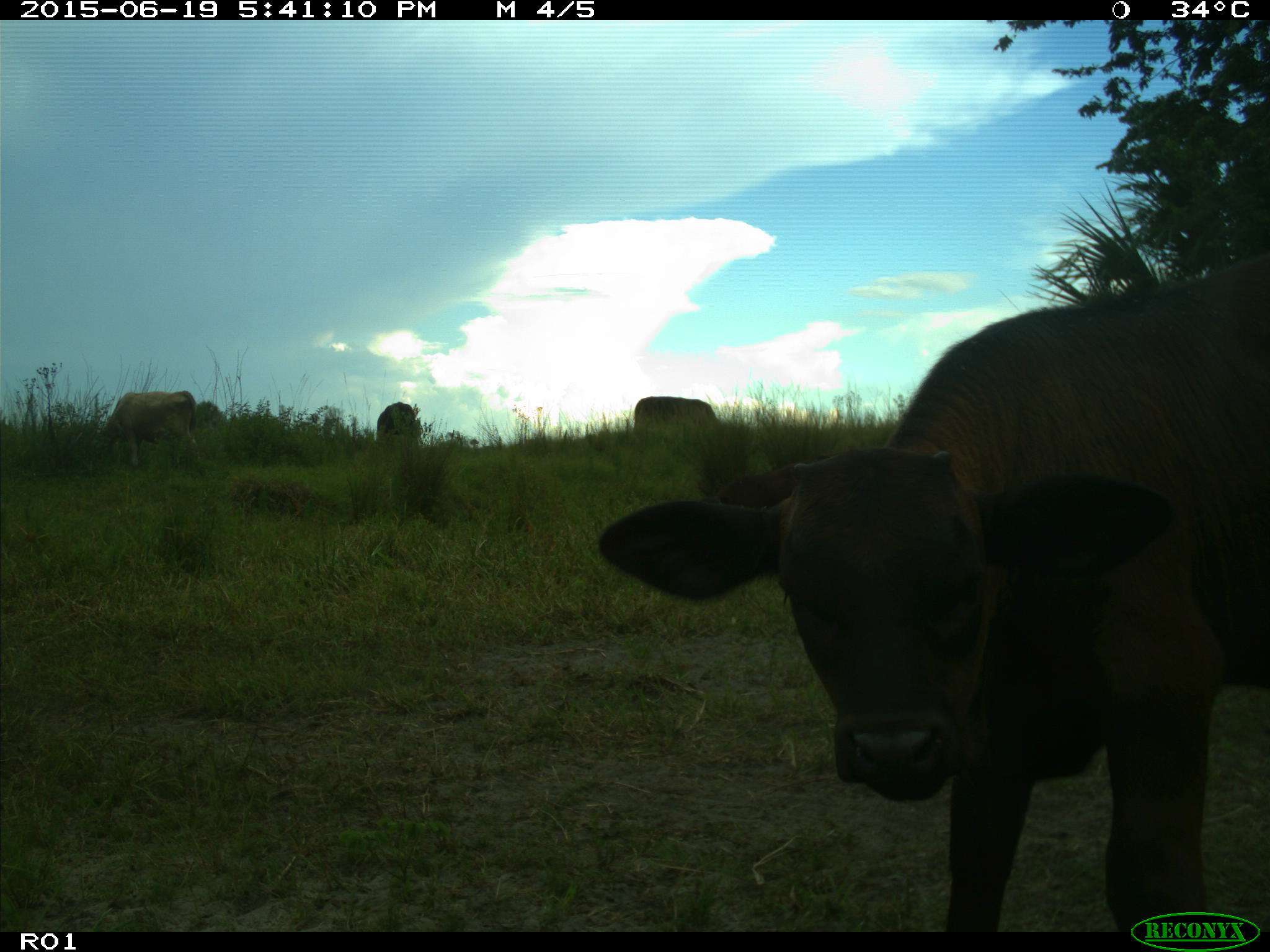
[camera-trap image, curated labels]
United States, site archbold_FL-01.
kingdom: Animalia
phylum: Chordata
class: Mammalia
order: Artiodactyla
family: Bovidae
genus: Bos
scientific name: Bos taurus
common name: domestic cow